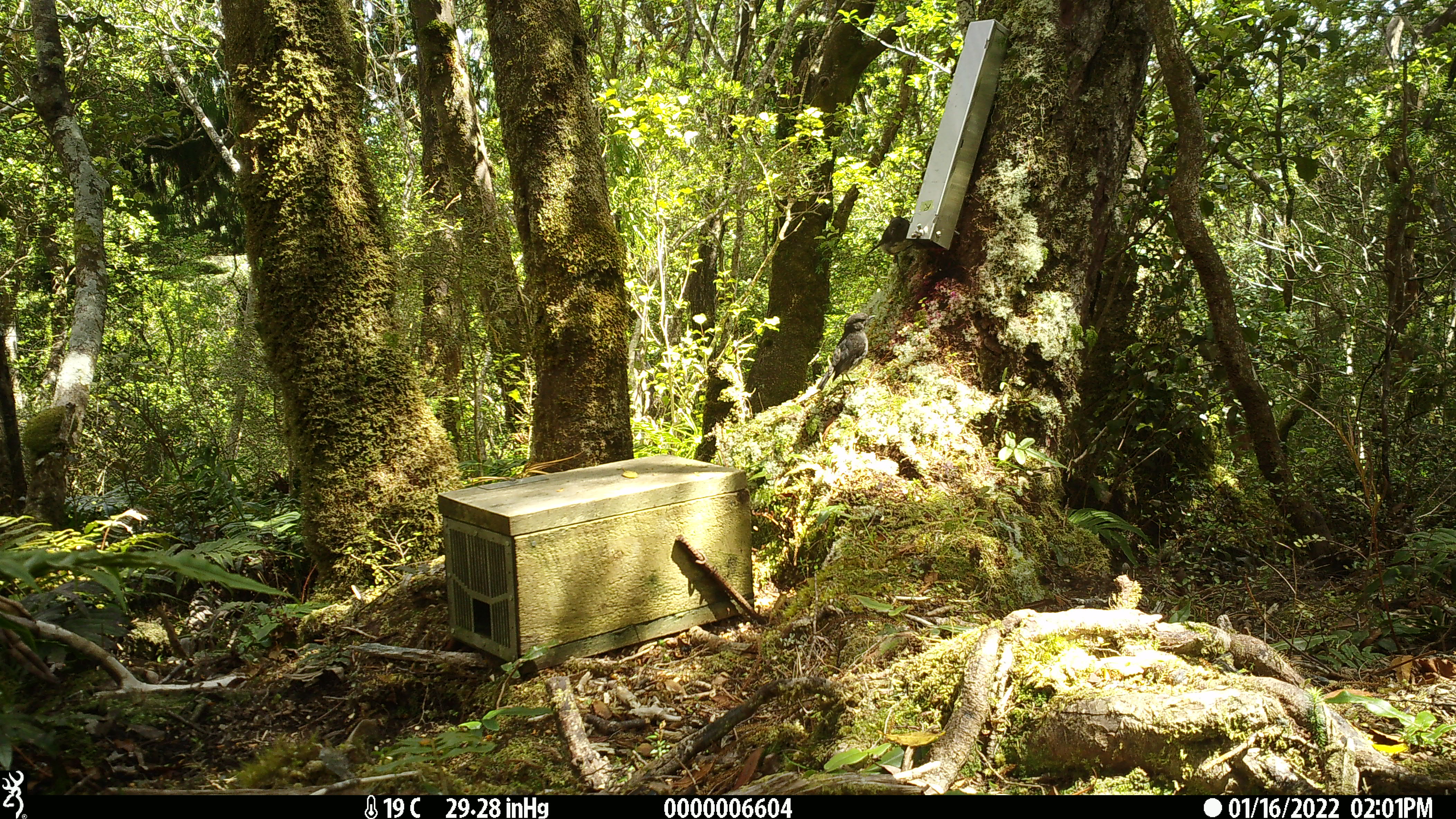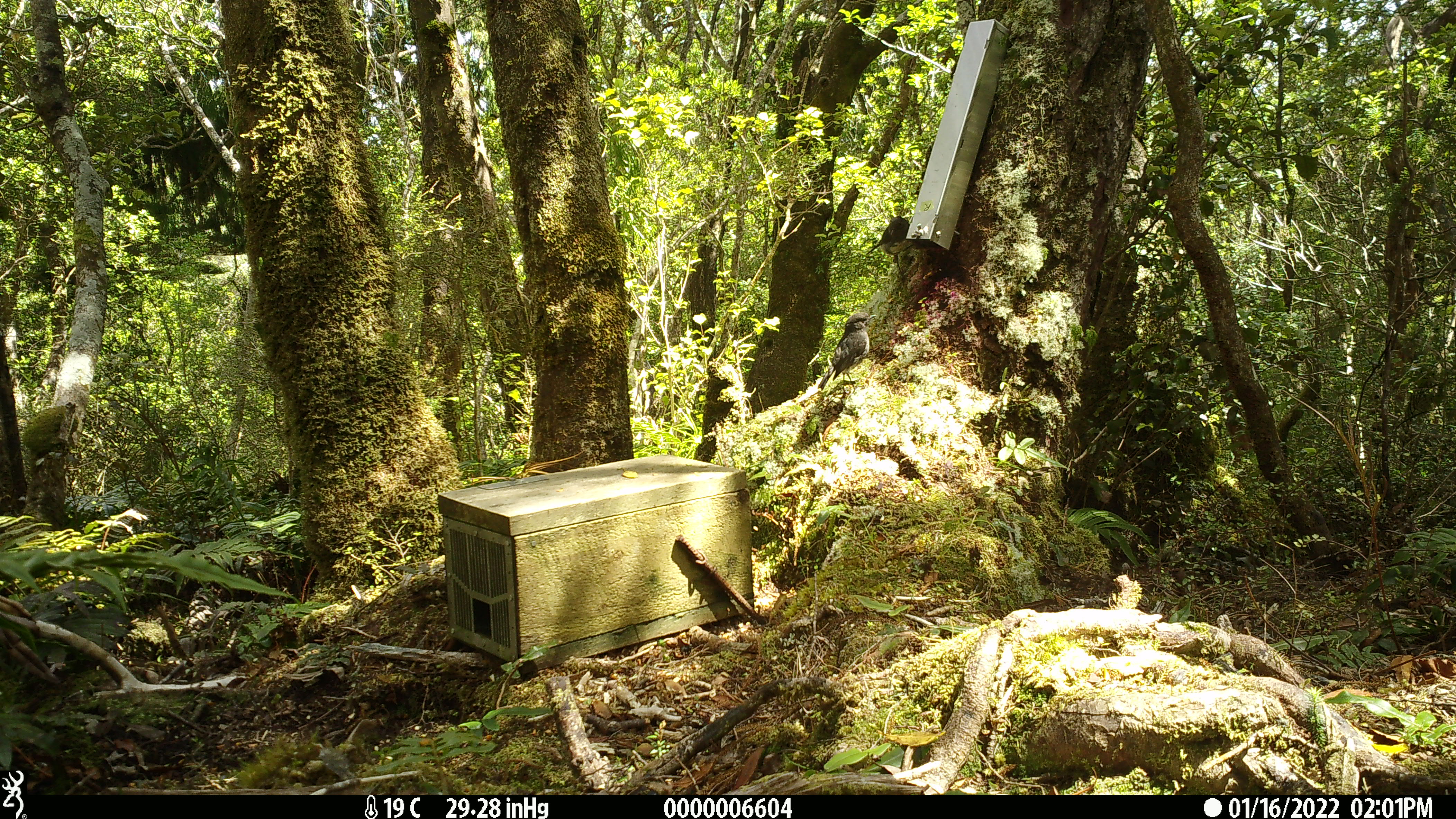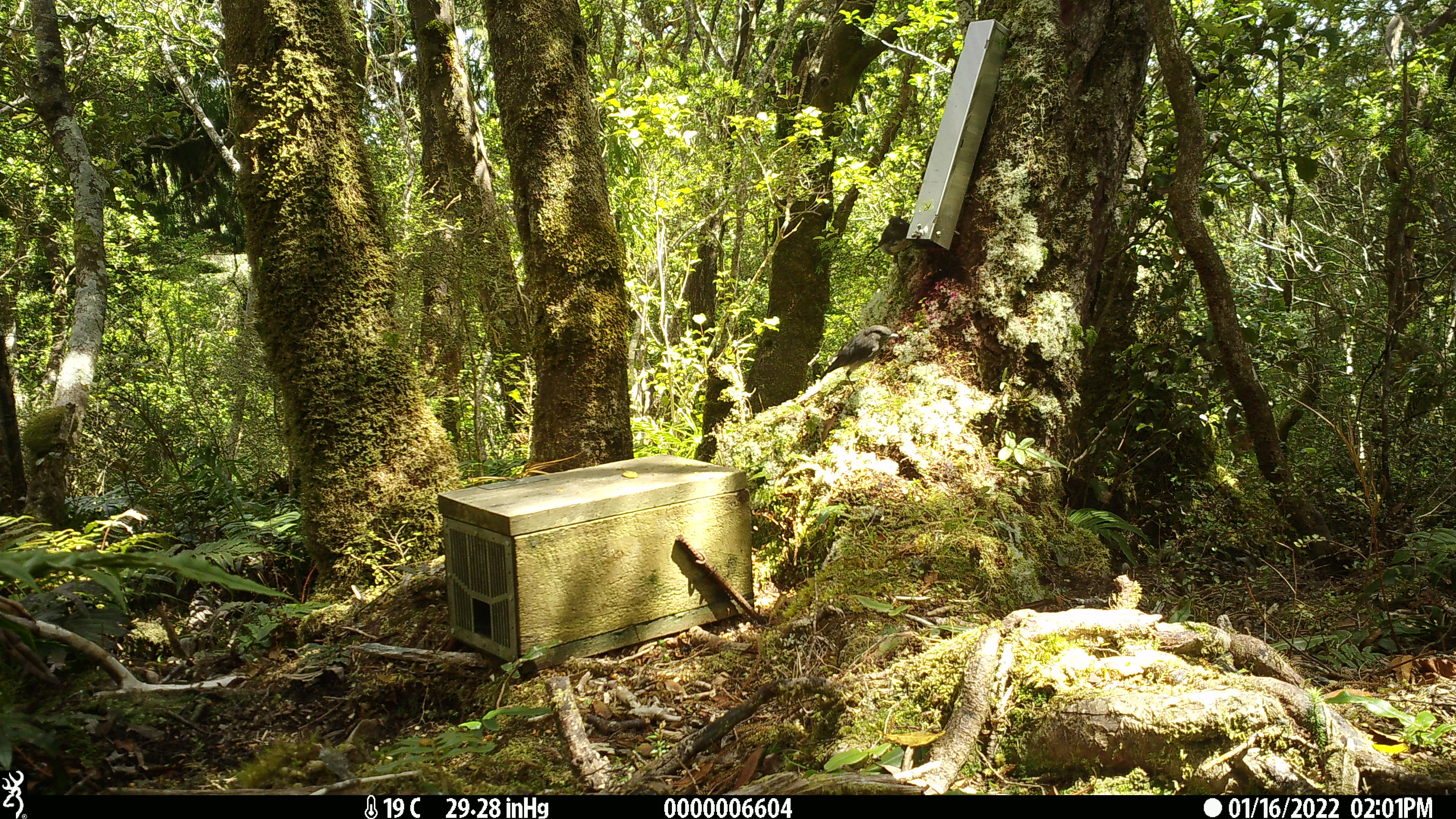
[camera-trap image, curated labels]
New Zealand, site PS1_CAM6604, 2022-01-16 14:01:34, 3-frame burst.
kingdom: Animalia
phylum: Chordata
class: Aves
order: Passeriformes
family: Petroicidae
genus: Petroica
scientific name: Petroica australis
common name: new zealand robin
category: robin